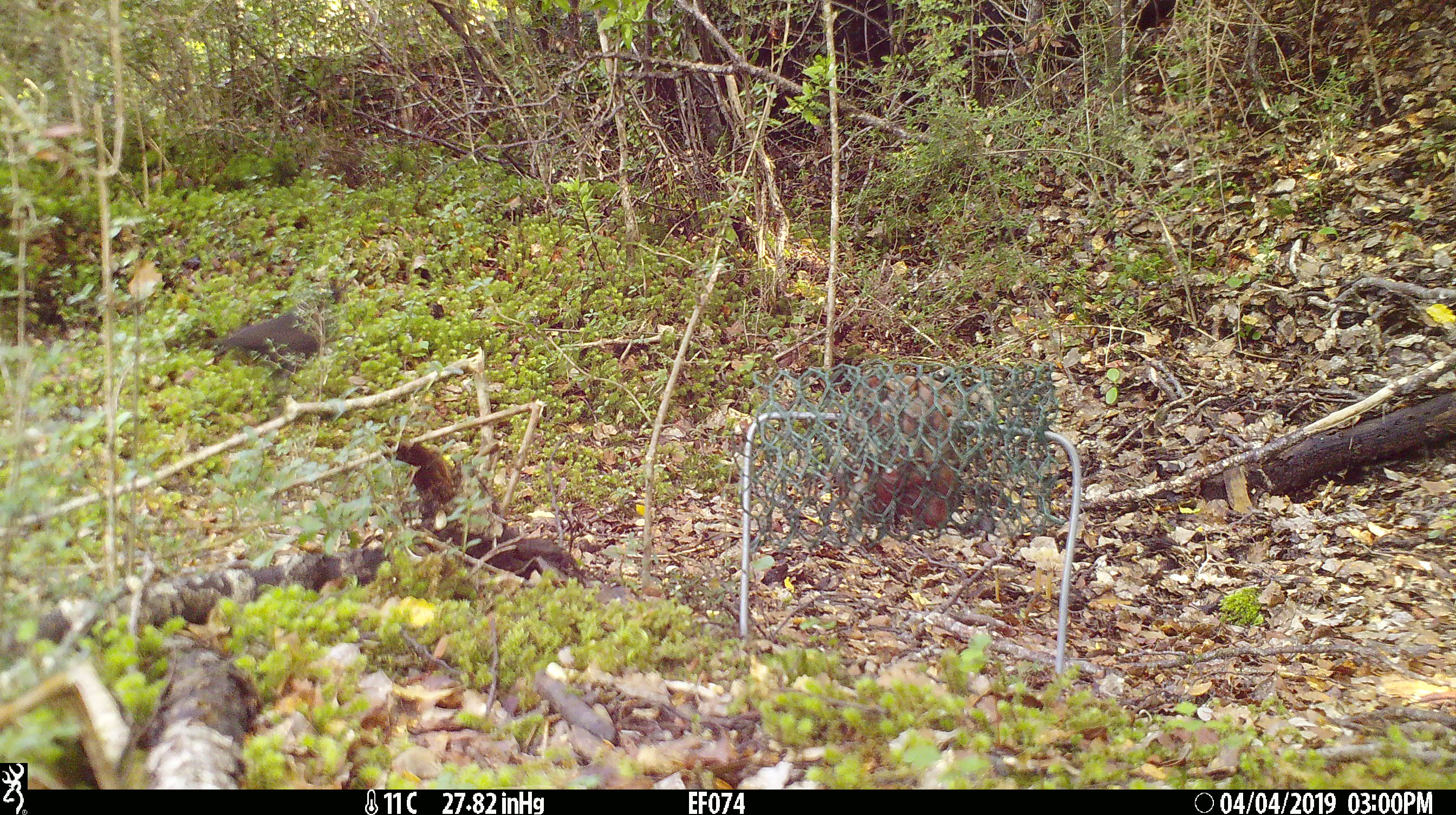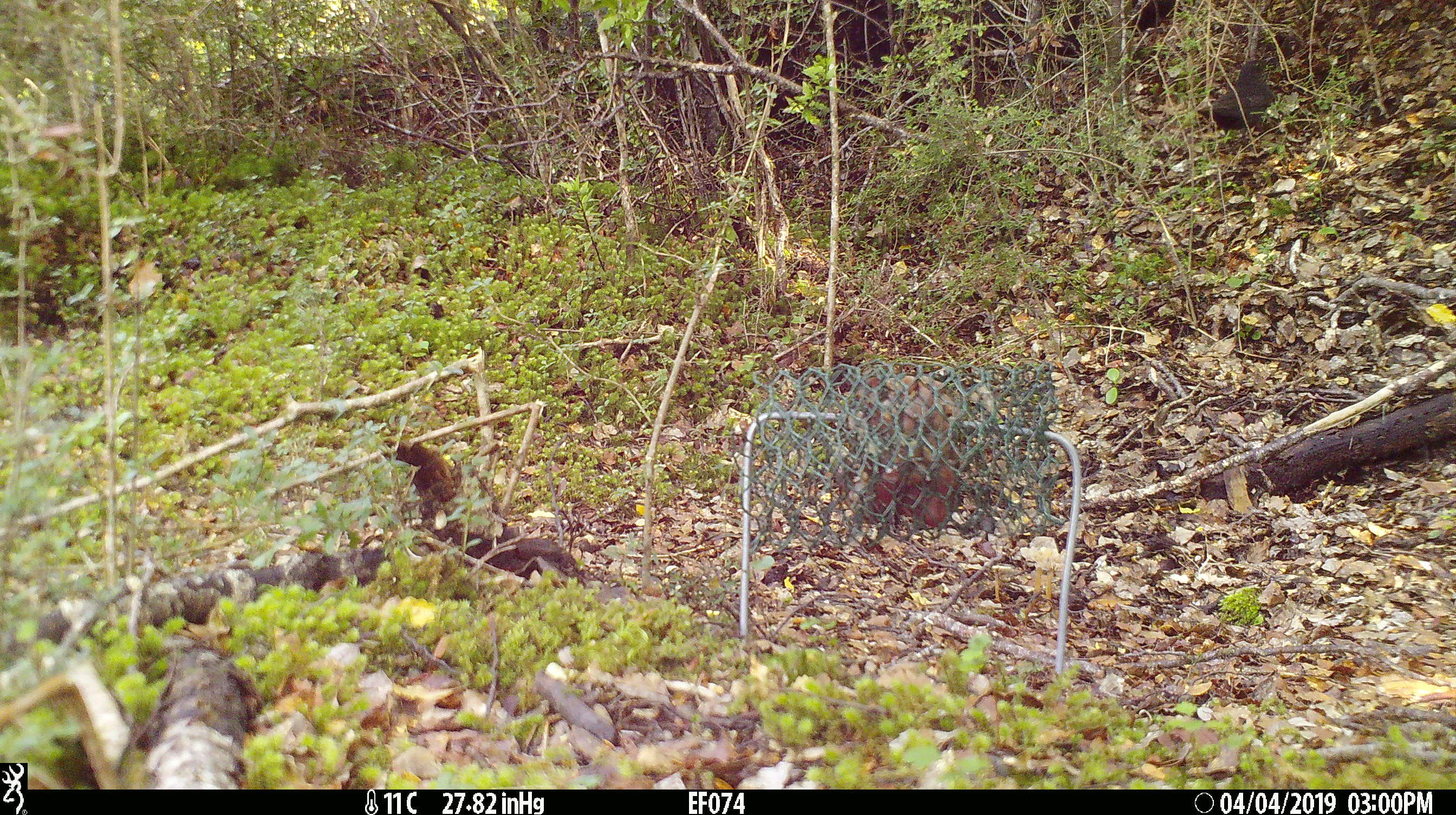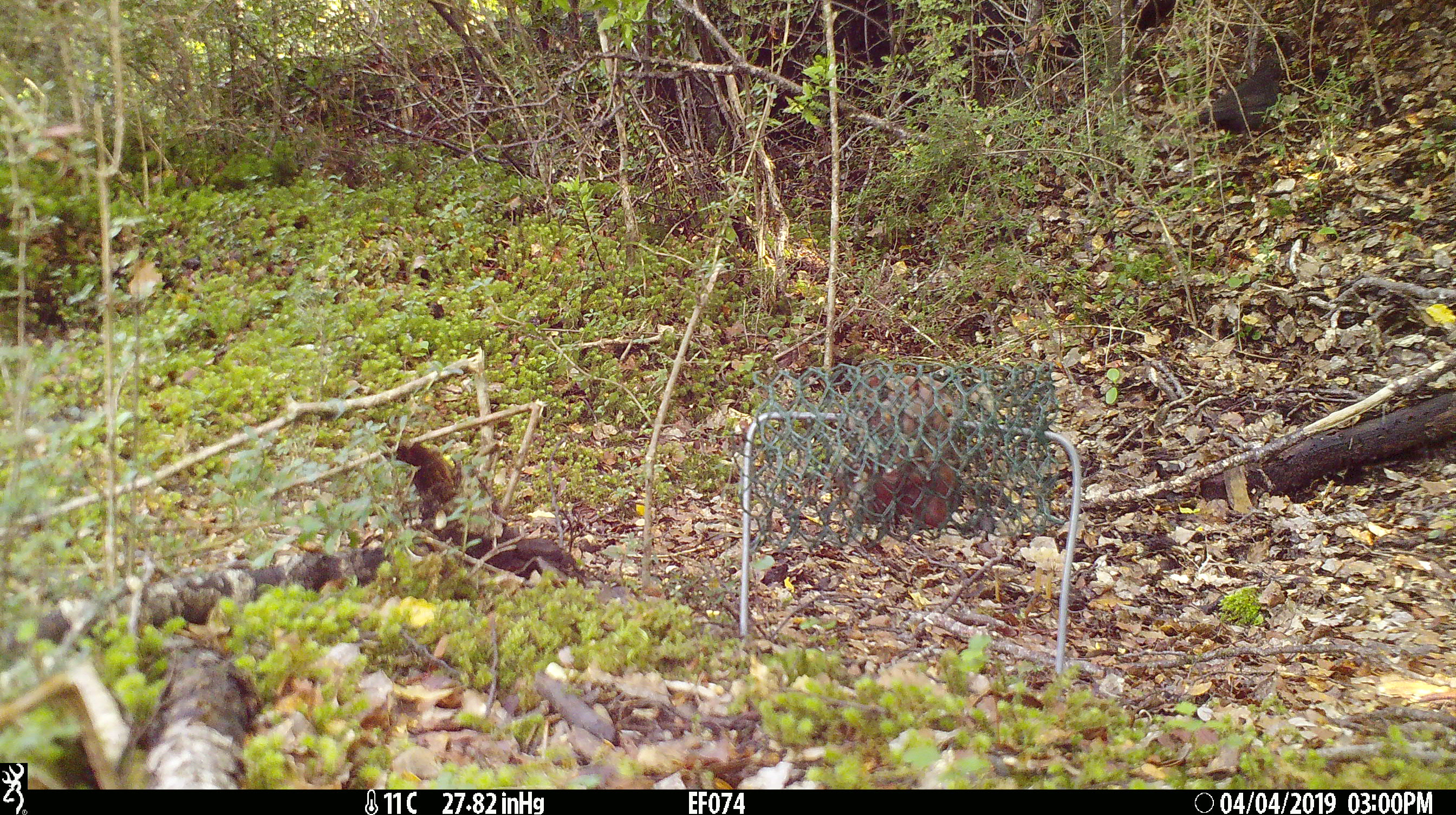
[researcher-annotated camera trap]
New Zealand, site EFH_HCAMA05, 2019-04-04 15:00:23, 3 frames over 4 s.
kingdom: Animalia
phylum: Chordata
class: Aves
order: Passeriformes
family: Turdidae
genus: Turdus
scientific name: Turdus merula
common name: eurasian blackbird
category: blackbird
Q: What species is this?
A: Blackbird (eurasian blackbird) (Turdus merula).